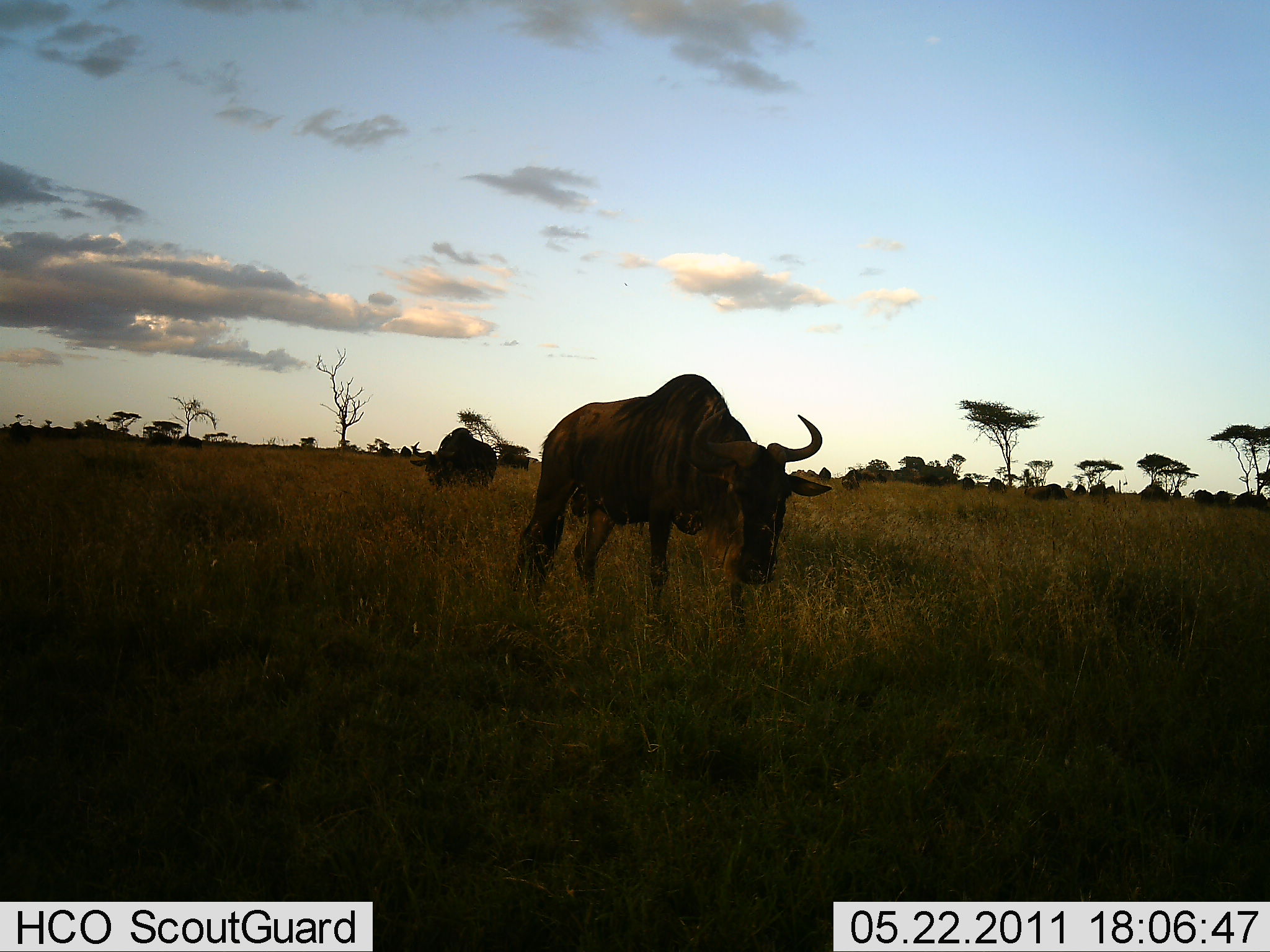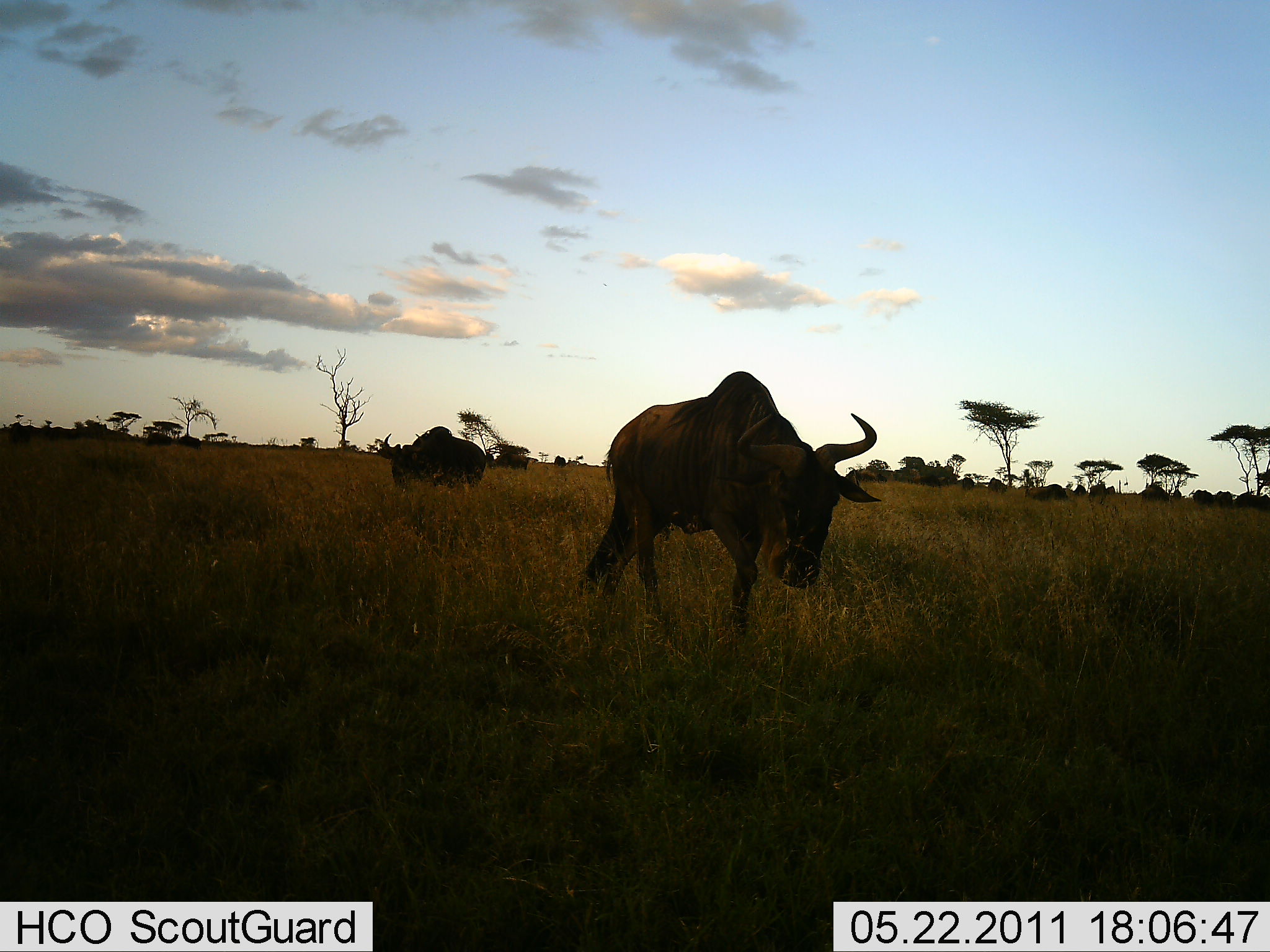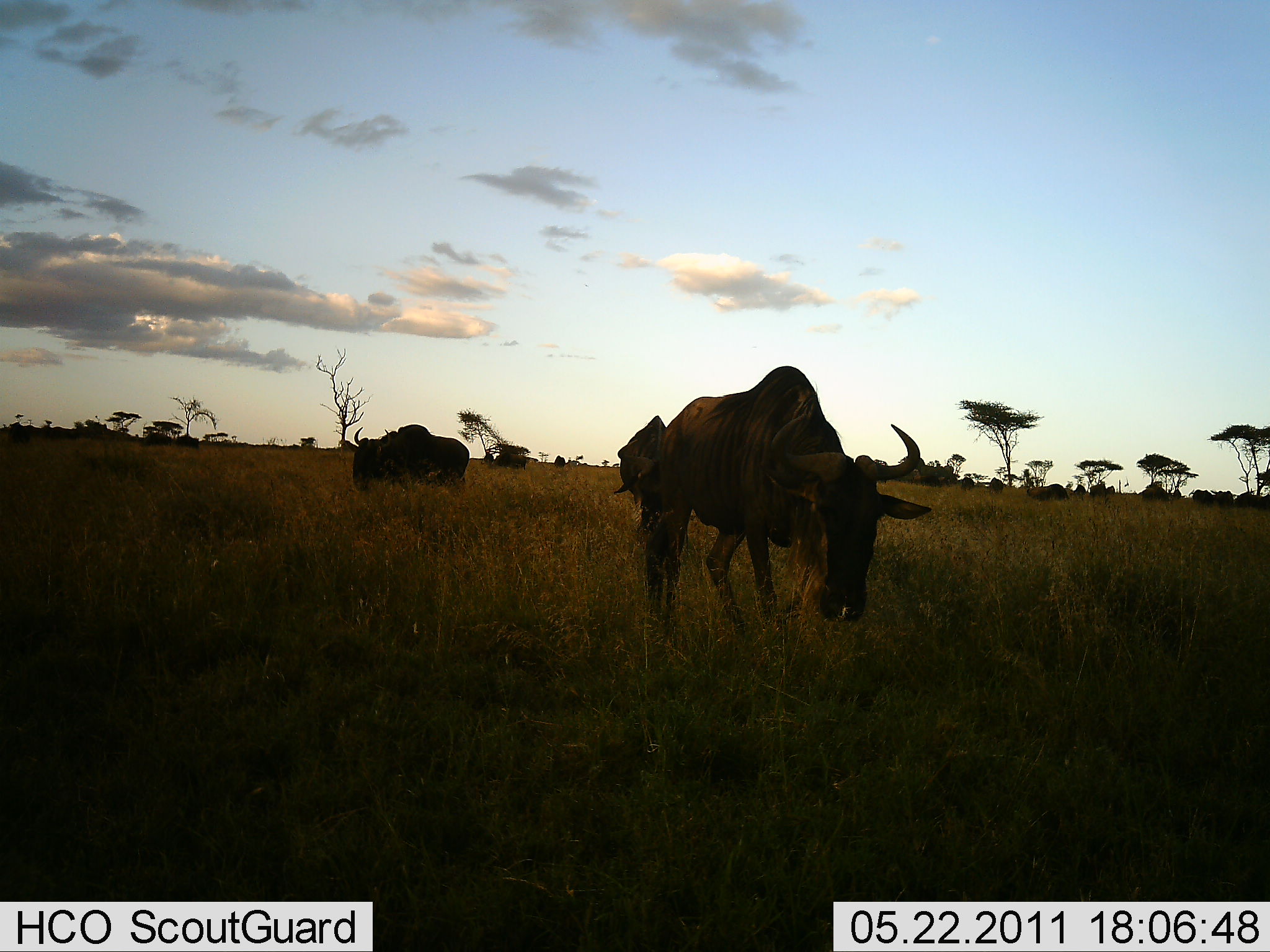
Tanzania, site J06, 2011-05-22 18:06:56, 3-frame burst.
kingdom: Animalia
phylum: Chordata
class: Mammalia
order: Artiodactyla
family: Bovidae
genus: Connochaetes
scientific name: Connochaetes taurinus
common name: blue wildebeest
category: wildebeest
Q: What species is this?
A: Wildebeest (blue wildebeest) (Connochaetes taurinus).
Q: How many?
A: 2.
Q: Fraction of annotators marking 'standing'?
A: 17%.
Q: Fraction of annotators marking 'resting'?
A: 0%.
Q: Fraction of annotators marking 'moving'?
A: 67%.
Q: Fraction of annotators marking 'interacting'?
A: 0%.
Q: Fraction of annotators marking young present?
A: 0%.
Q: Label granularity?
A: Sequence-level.